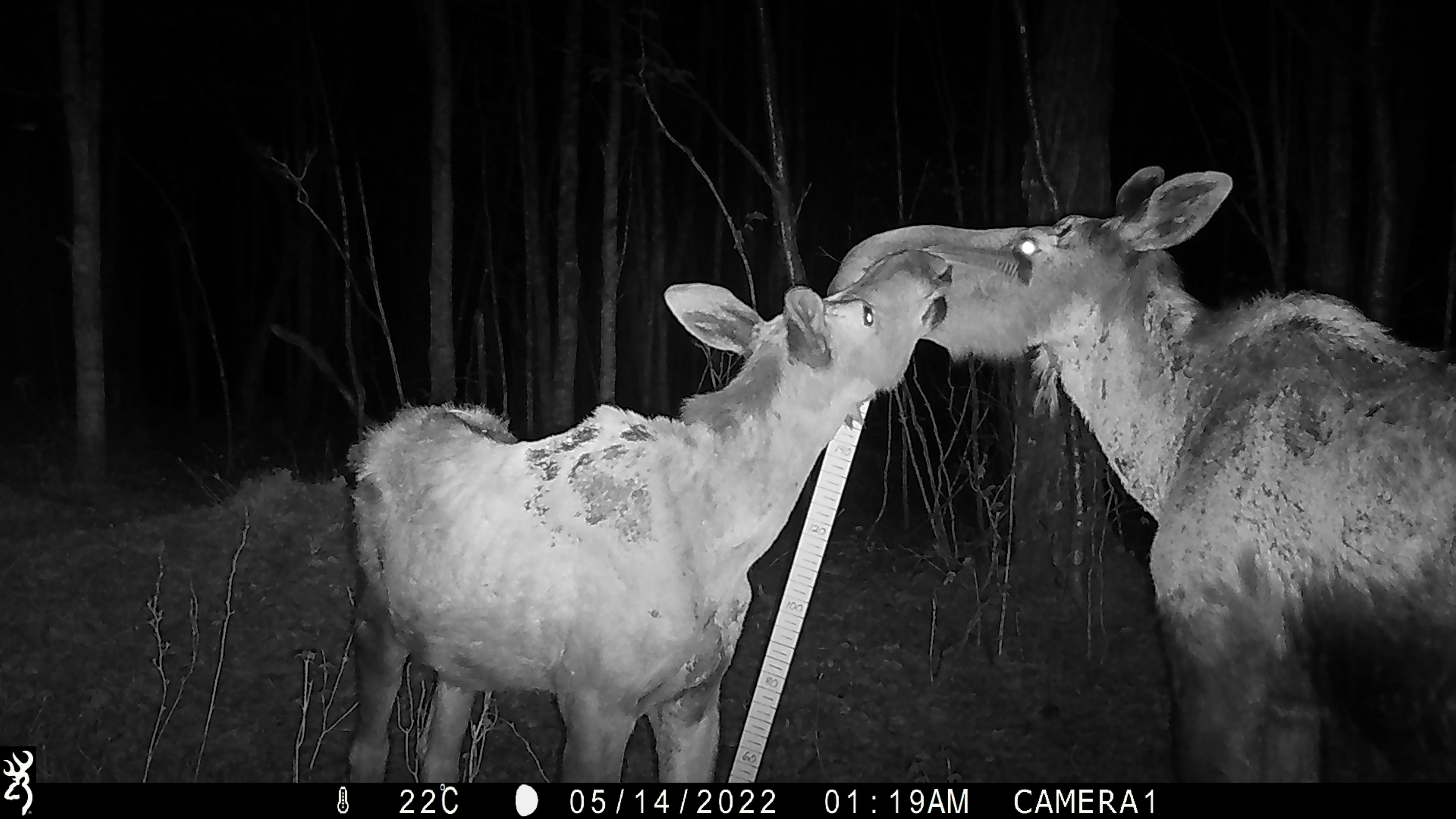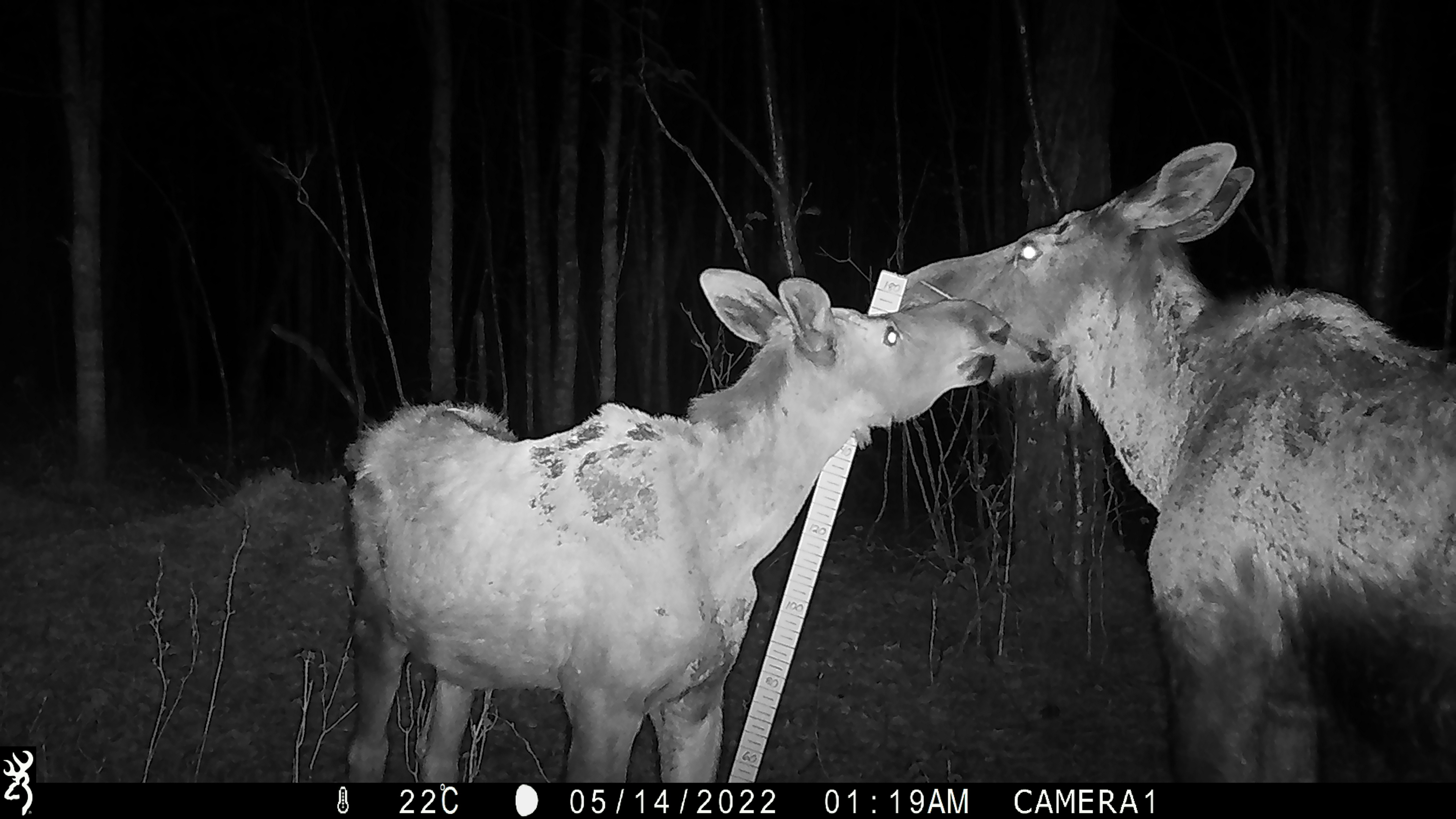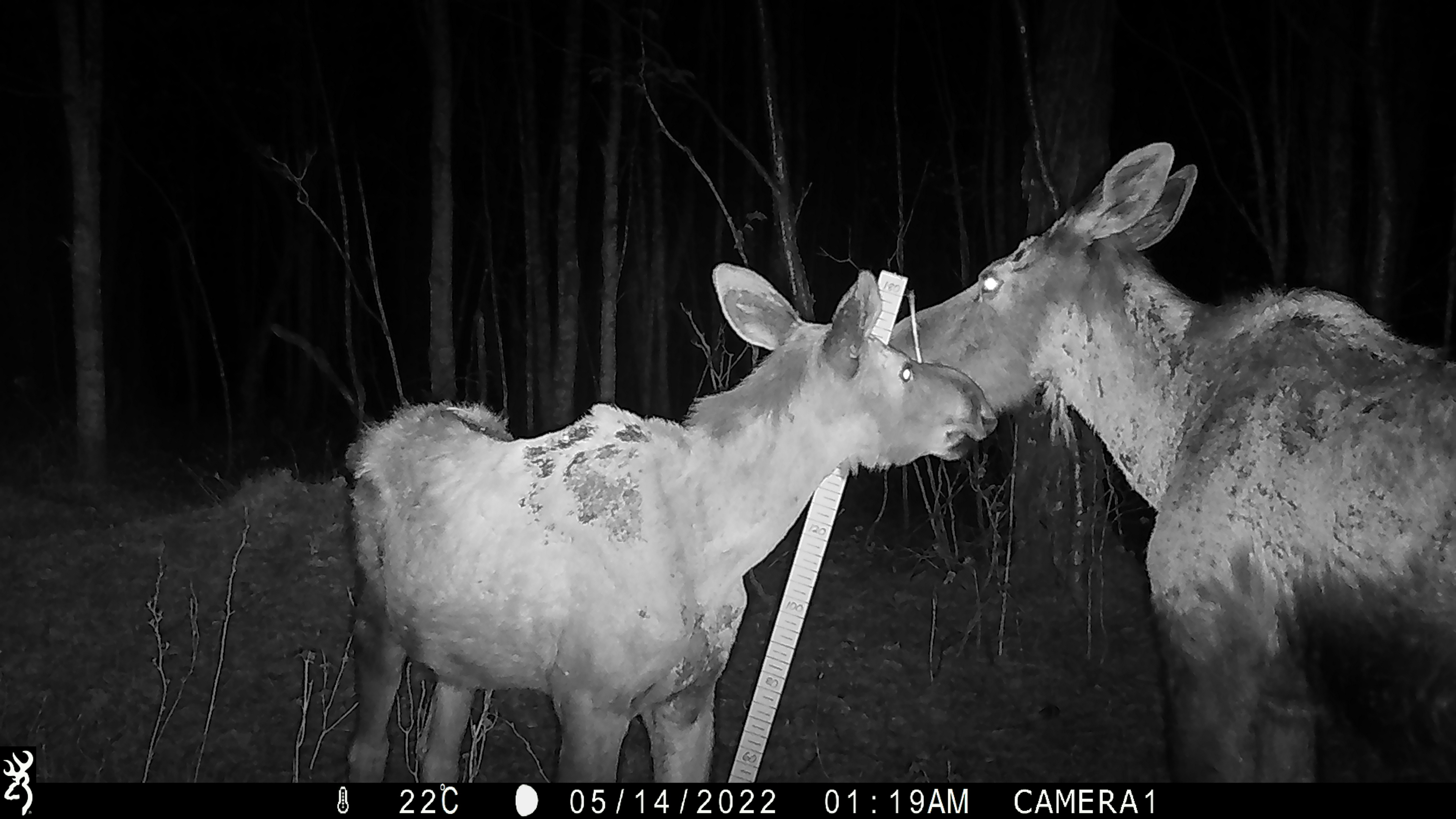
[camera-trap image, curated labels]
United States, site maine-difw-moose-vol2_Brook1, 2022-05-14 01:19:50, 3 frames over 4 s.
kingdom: Animalia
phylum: Chordata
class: Mammalia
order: Artiodactyla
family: Cervidae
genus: Alces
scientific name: Alces alces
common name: moose